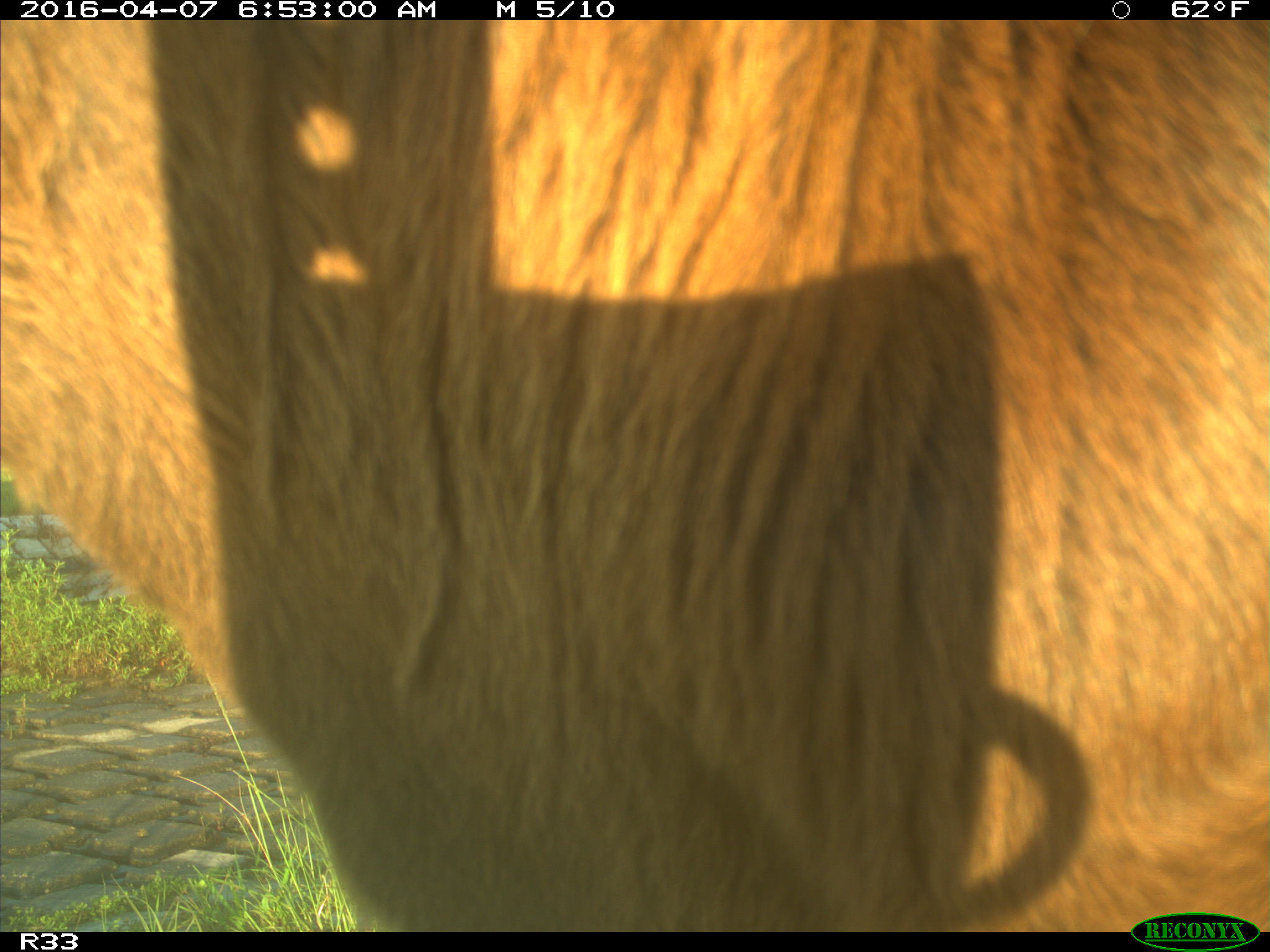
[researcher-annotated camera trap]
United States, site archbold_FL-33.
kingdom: Animalia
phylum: Chordata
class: Mammalia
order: Artiodactyla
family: Bovidae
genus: Bos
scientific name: Bos taurus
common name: domestic cow